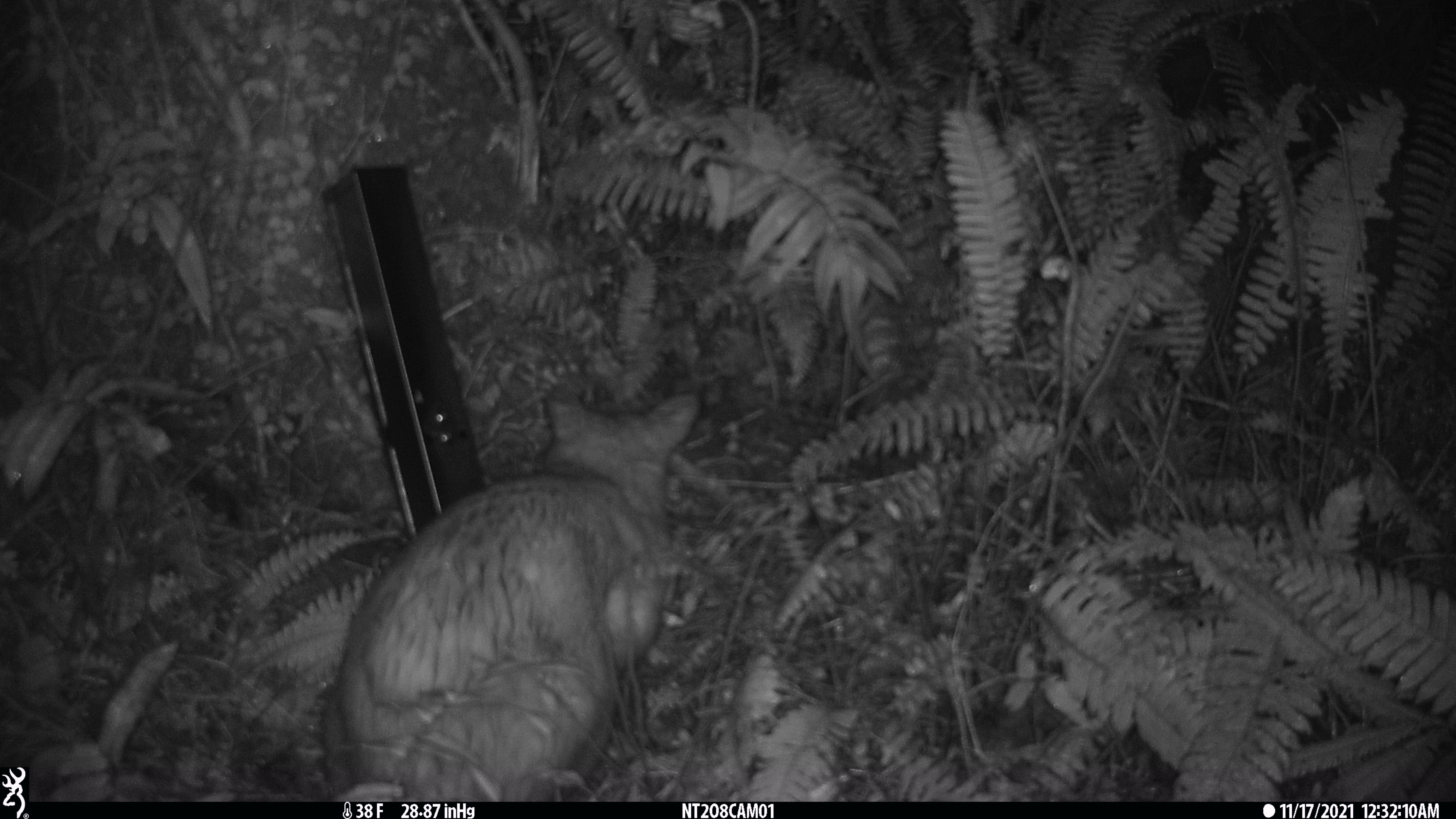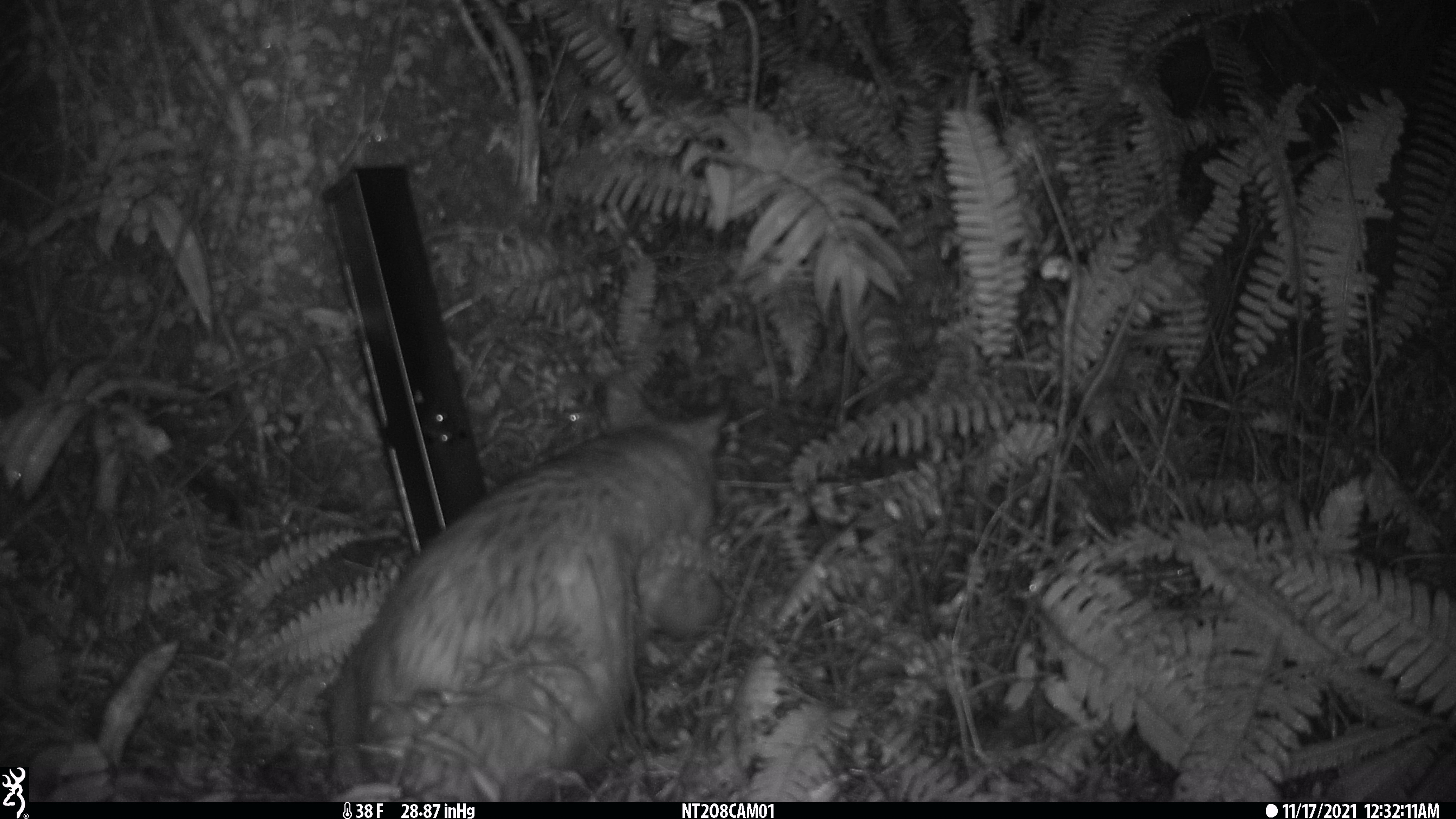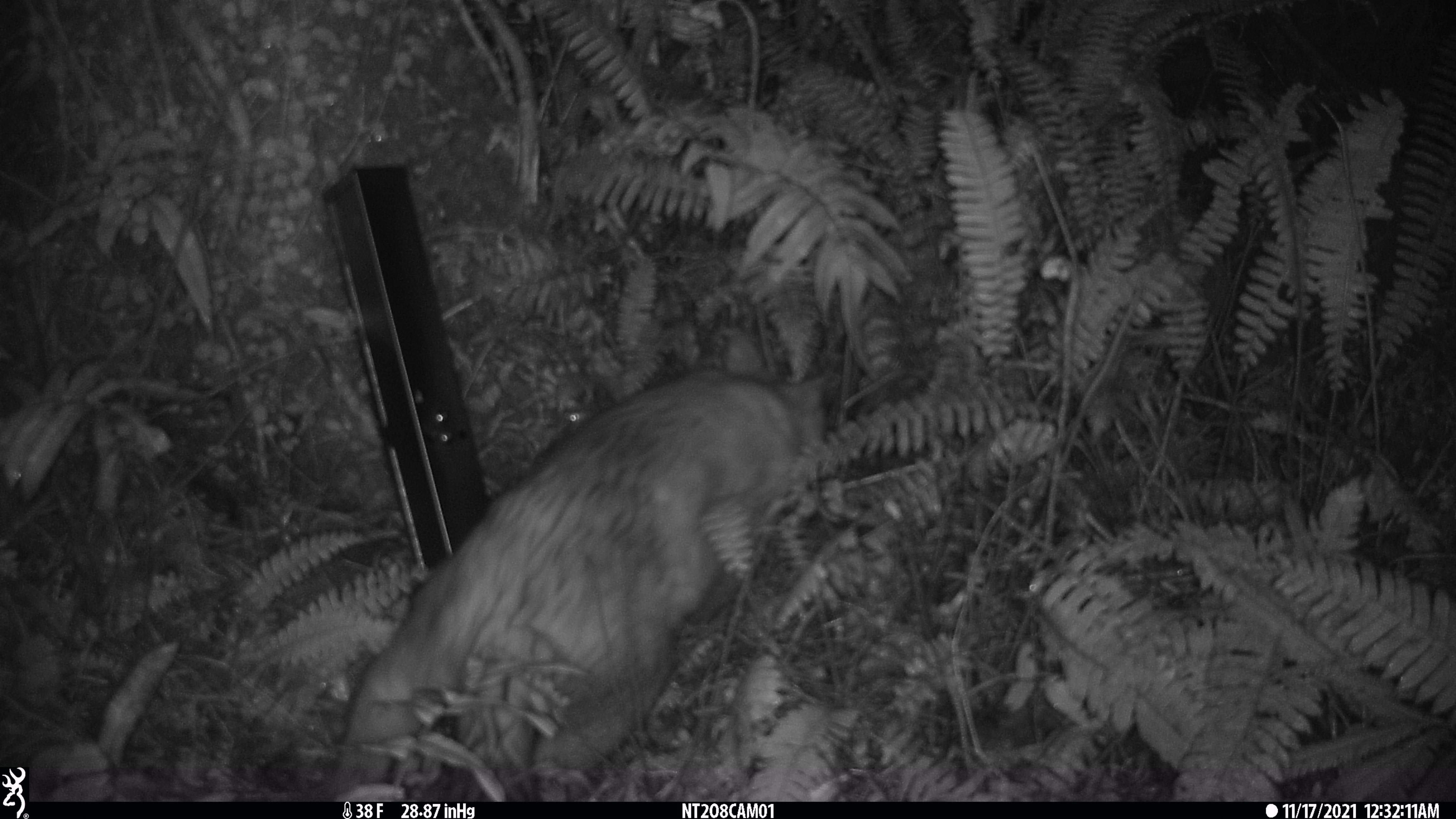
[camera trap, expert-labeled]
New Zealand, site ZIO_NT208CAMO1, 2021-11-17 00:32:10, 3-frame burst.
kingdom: Animalia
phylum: Chordata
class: Mammalia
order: Diprotodontia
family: Phalangeridae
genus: Trichosurus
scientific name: Trichosurus vulpecula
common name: common brushtail possum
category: possum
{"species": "possum (common brushtail possum) (Trichosurus vulpecula)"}